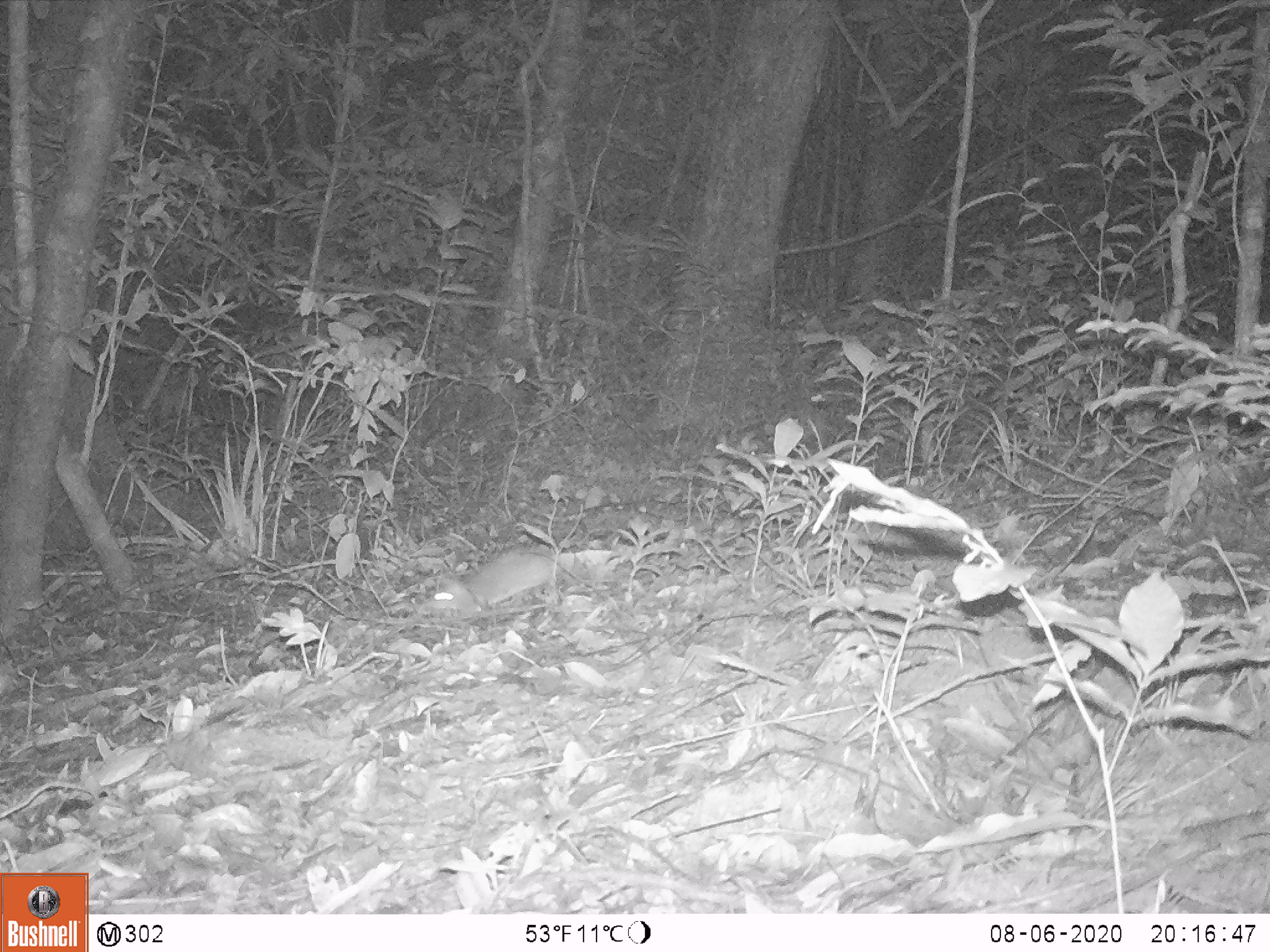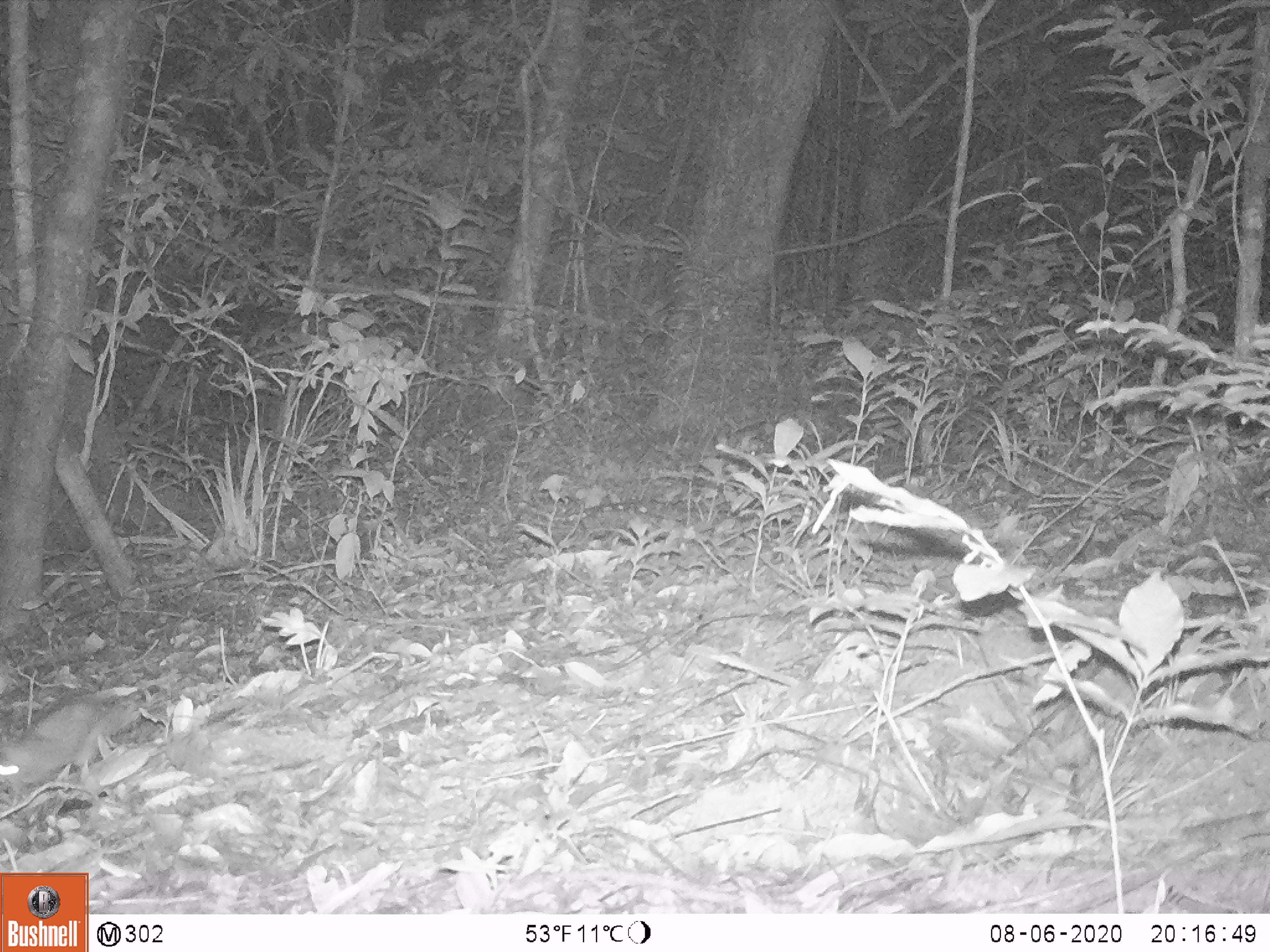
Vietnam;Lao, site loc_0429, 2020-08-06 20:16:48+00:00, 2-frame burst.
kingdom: Animalia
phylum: Chordata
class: Mammalia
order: Rodentia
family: Muridae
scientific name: Muridae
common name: old-world mice and rats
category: unidentified murid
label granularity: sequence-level